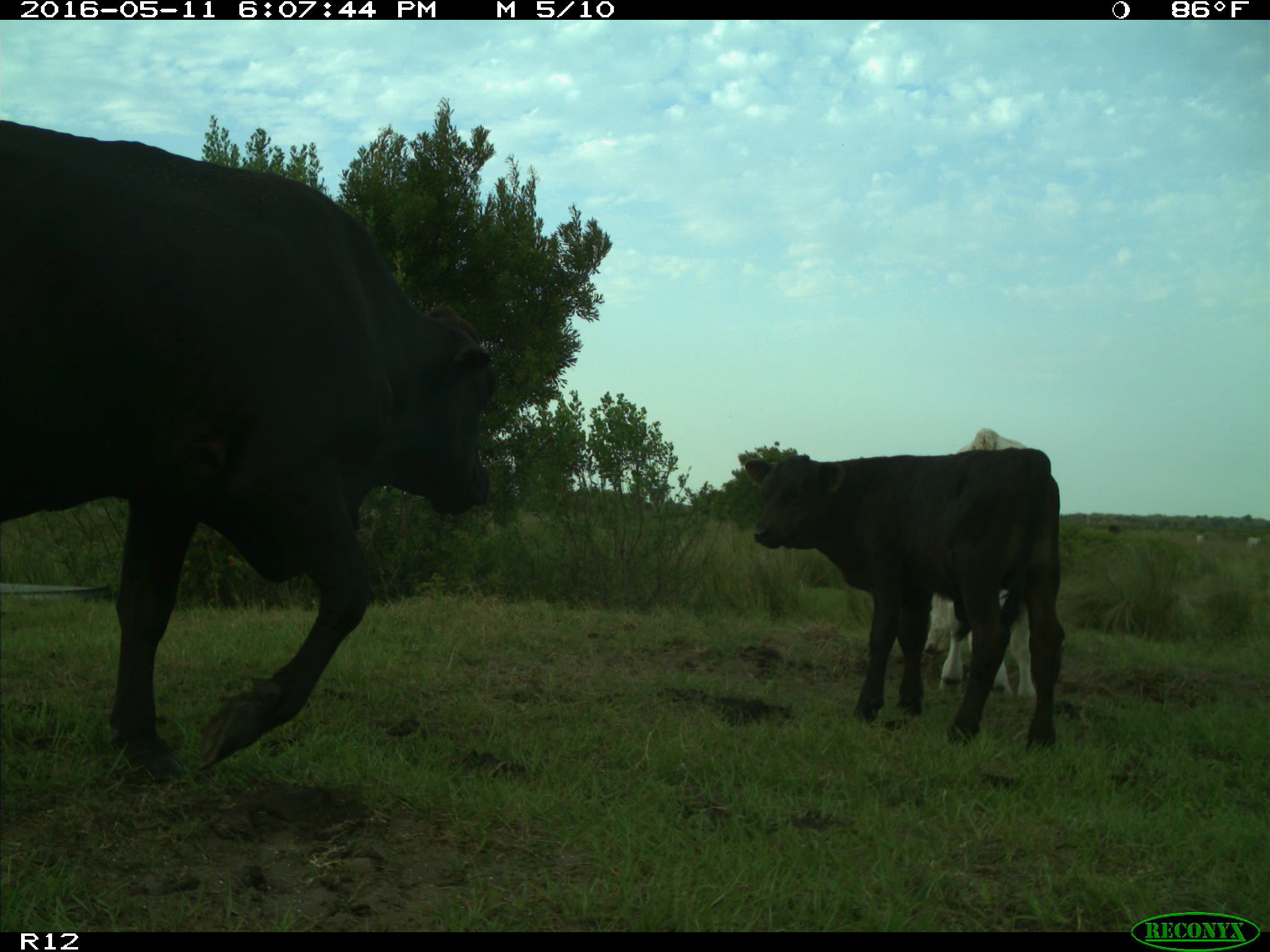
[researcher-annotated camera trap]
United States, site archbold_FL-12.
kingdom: Animalia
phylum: Chordata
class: Mammalia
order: Artiodactyla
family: Bovidae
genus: Bos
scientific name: Bos taurus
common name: domestic cow